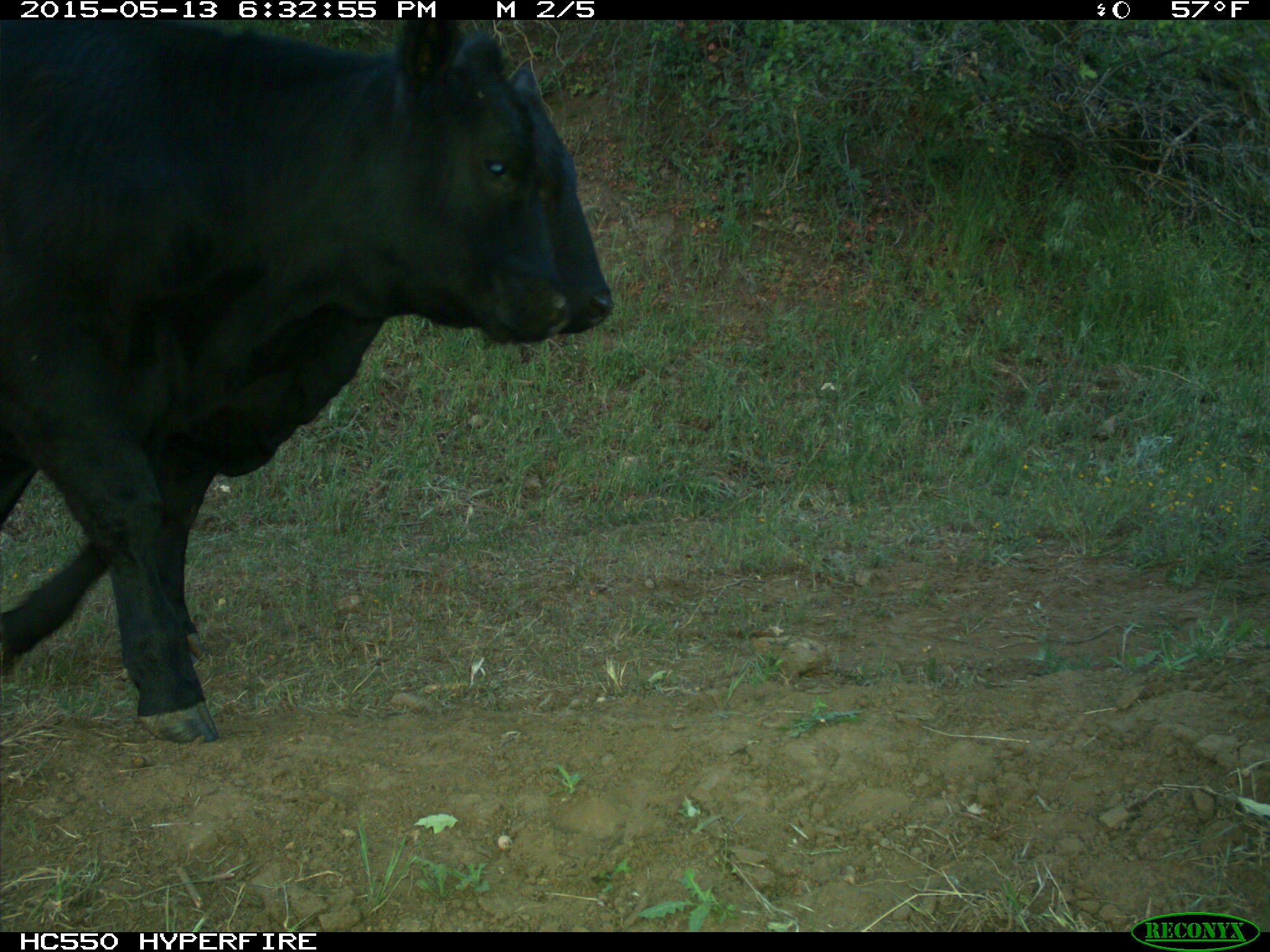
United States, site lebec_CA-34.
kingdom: Animalia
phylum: Chordata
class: Mammalia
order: Artiodactyla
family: Bovidae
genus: Bos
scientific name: Bos taurus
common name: domestic cow